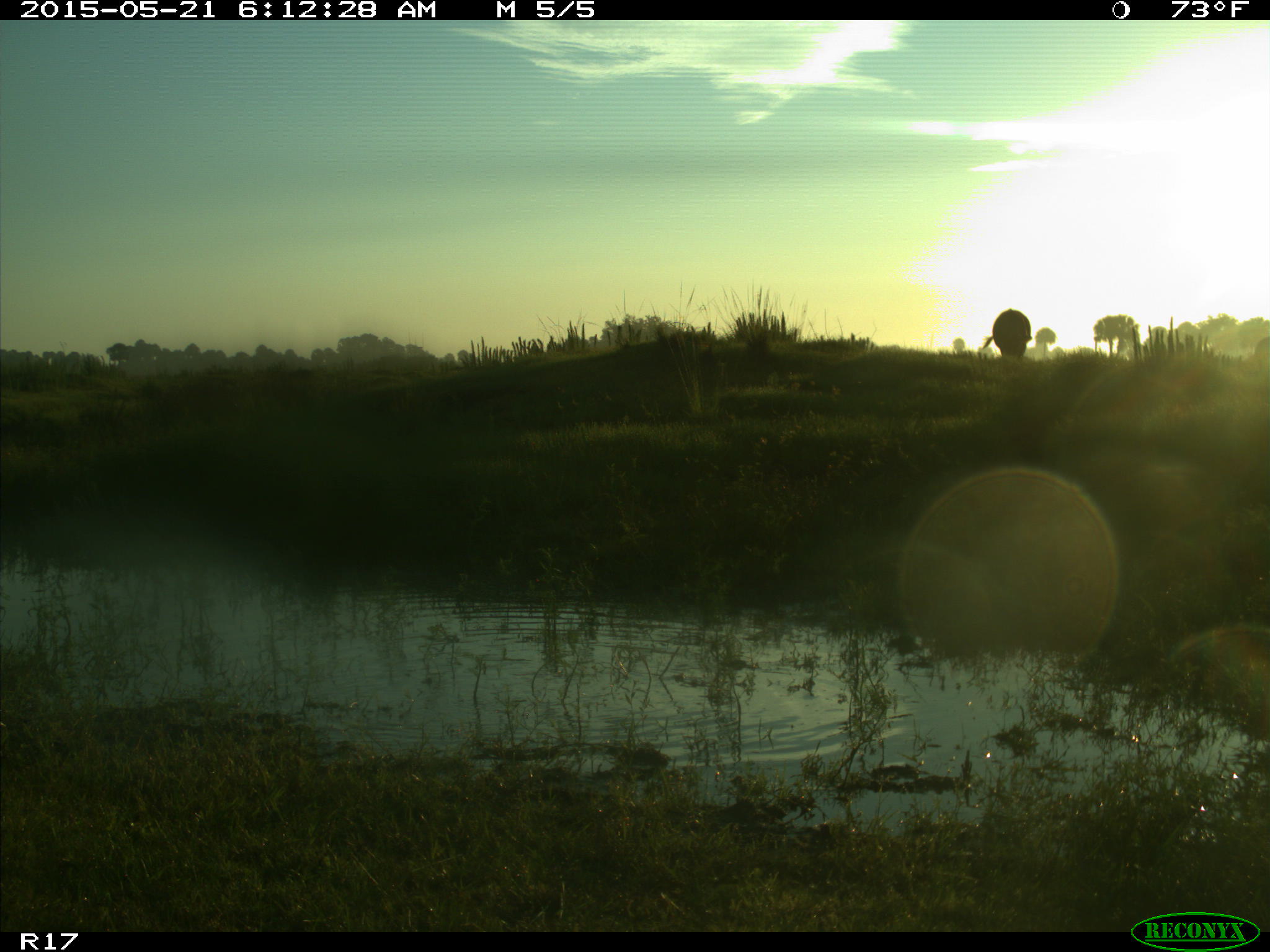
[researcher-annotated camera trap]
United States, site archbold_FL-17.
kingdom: Animalia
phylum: Chordata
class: Mammalia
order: Artiodactyla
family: Bovidae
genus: Bos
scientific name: Bos taurus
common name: domestic cow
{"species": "Bos taurus (domestic cow)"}